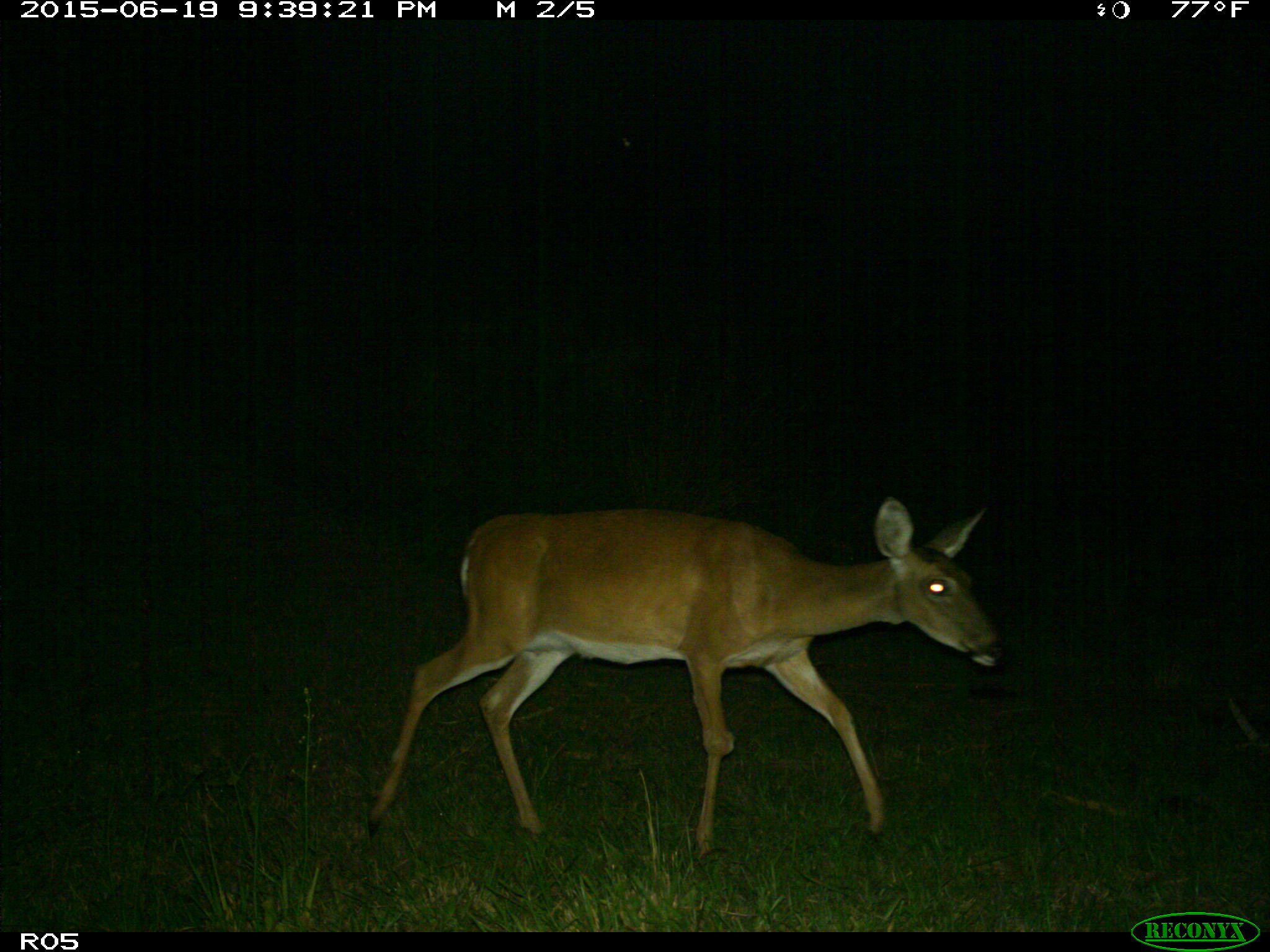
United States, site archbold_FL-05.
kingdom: Animalia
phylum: Chordata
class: Mammalia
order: Artiodactyla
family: Cervidae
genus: Odocoileus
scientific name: Odocoileus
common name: deer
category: unidentified deer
Unidentified deer (deer) (Odocoileus).